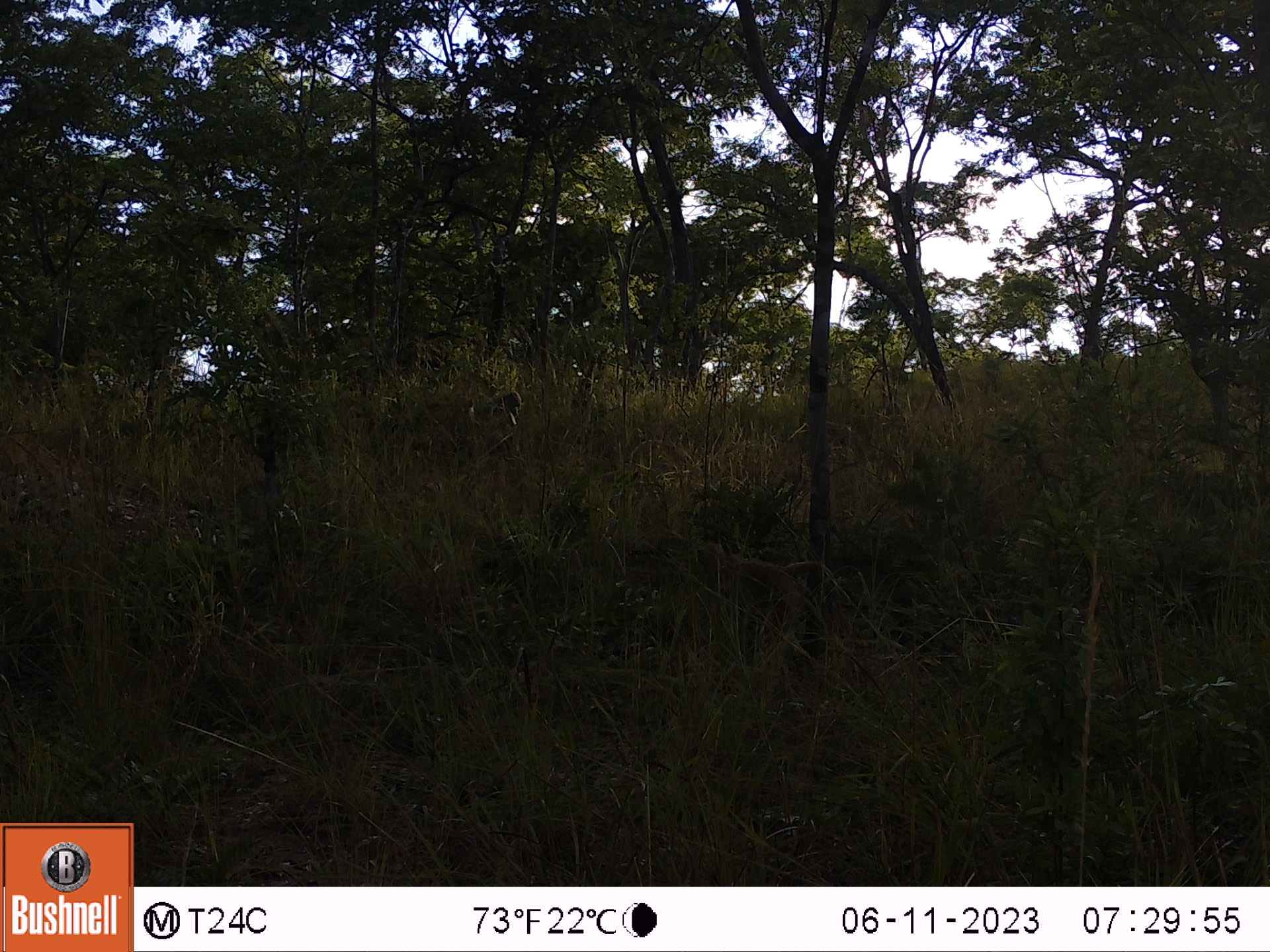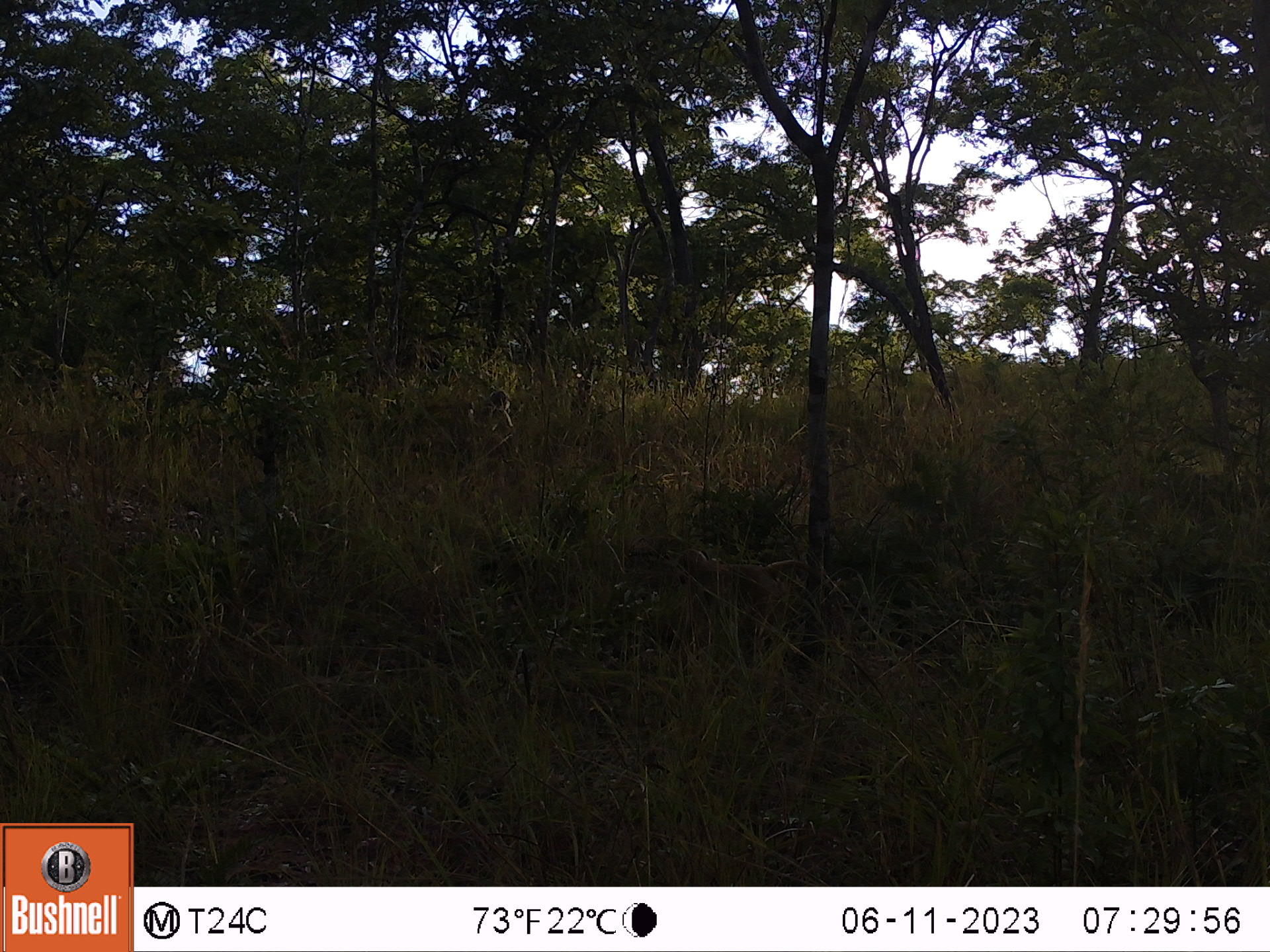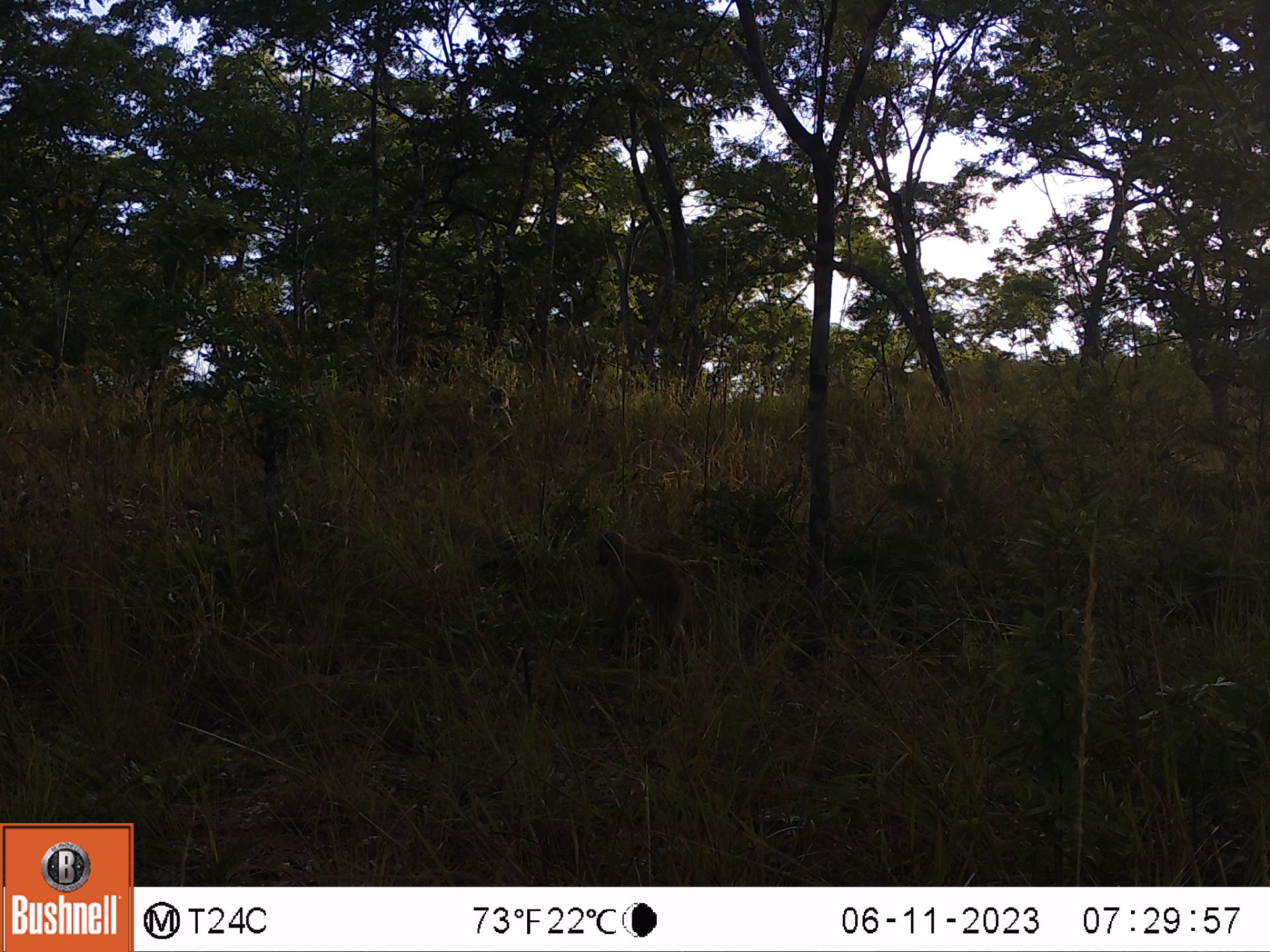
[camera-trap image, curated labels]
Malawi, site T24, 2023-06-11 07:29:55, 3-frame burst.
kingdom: Animalia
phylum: Chordata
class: Mammalia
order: Primates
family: Cercopithecidae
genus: Papio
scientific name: Papio cynocephalus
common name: yellow baboon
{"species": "yellow baboon (Papio cynocephalus)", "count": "3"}